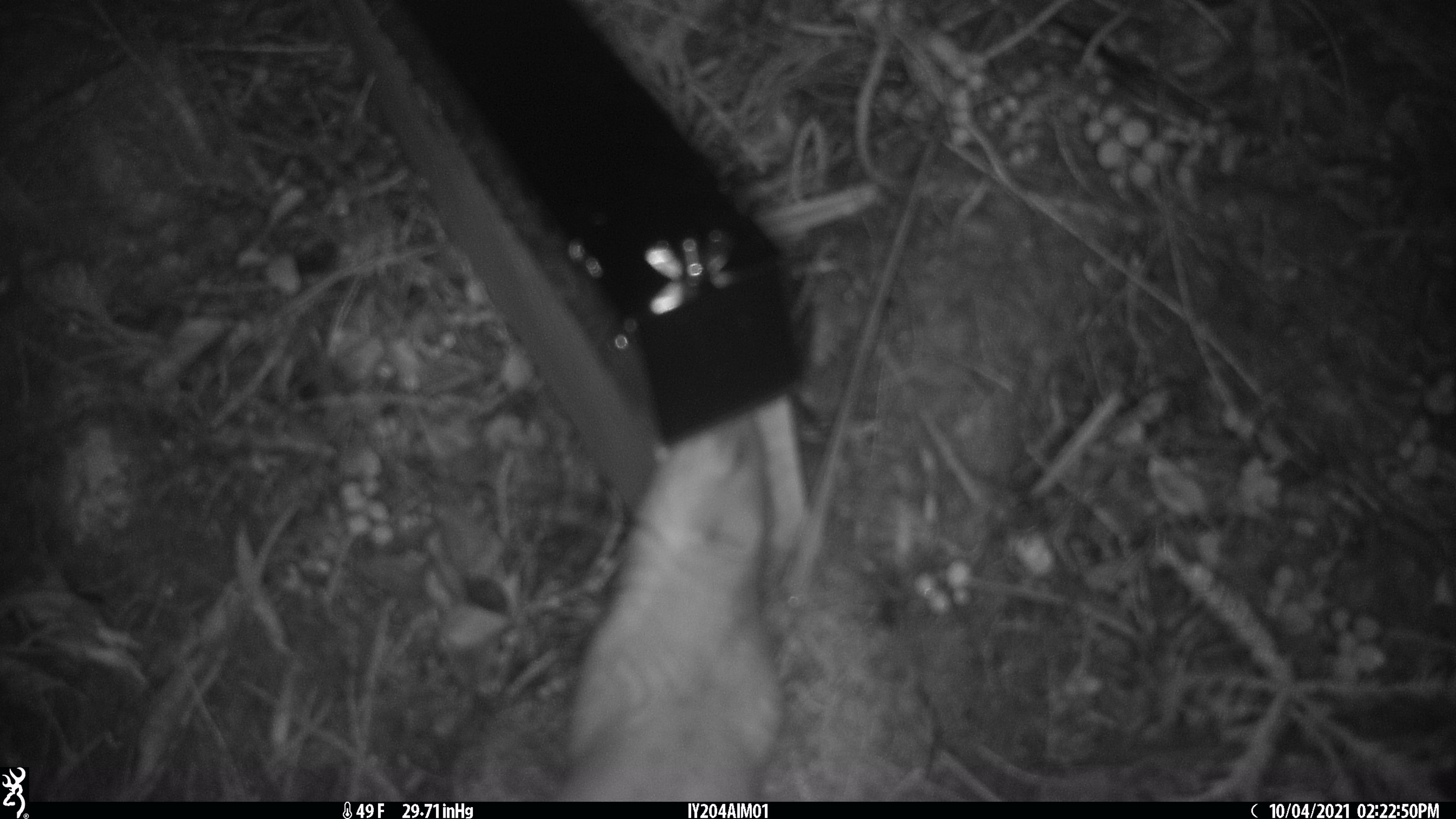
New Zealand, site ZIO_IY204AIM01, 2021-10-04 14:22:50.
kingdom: Animalia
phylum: Chordata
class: Mammalia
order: Carnivora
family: Mustelidae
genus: Mustela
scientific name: Mustela erminea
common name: stoat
Stoat (Mustela erminea).